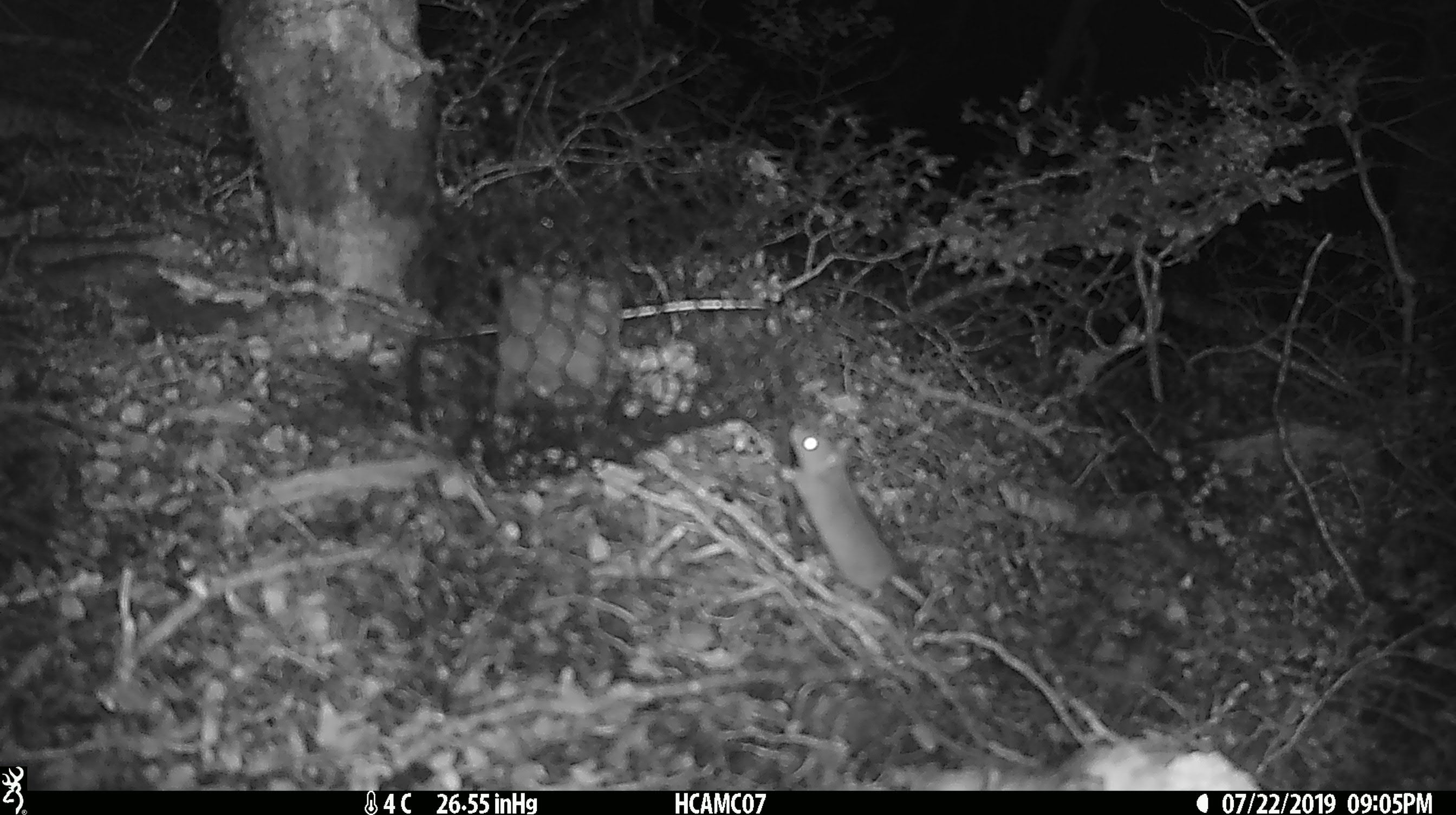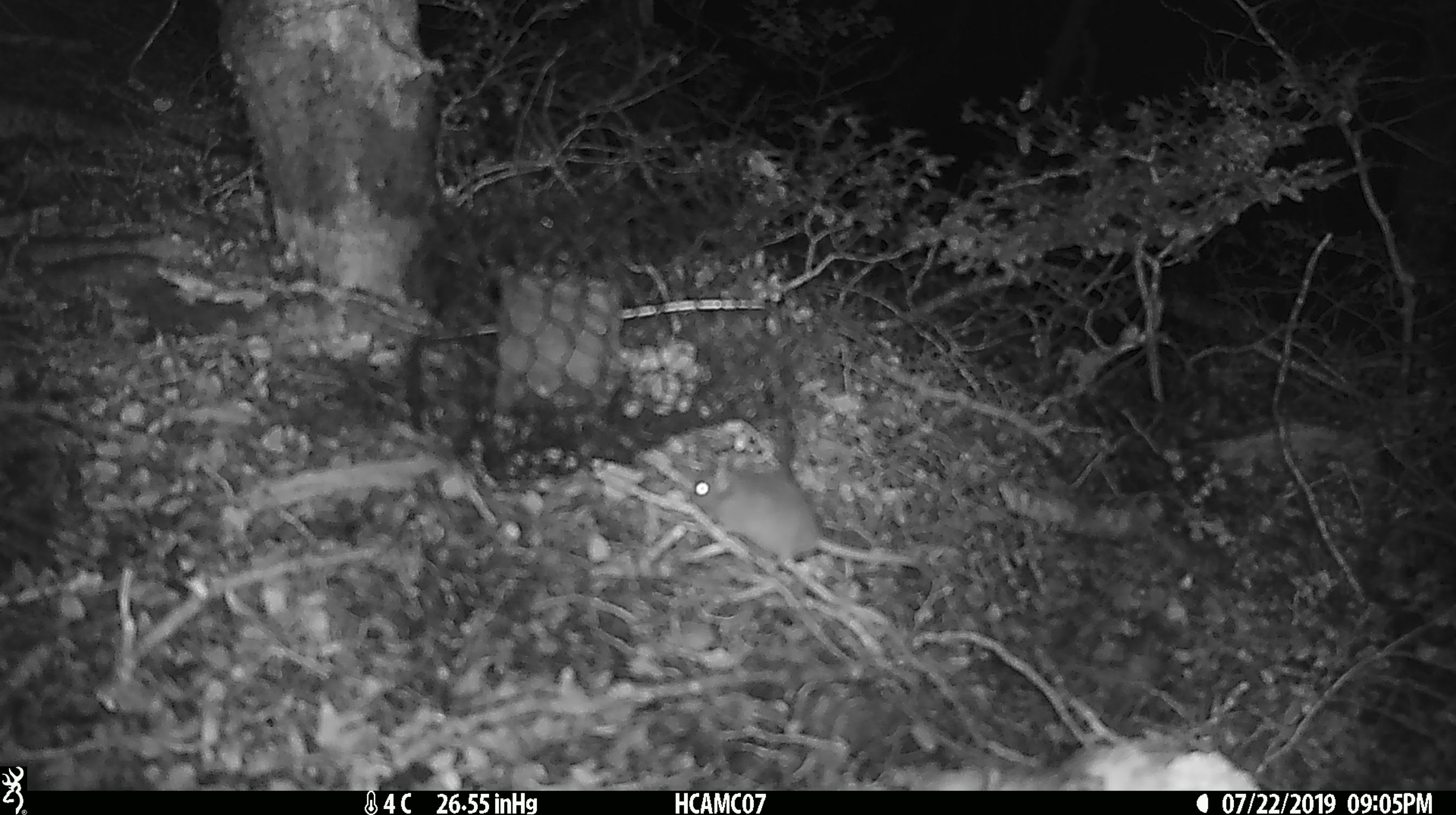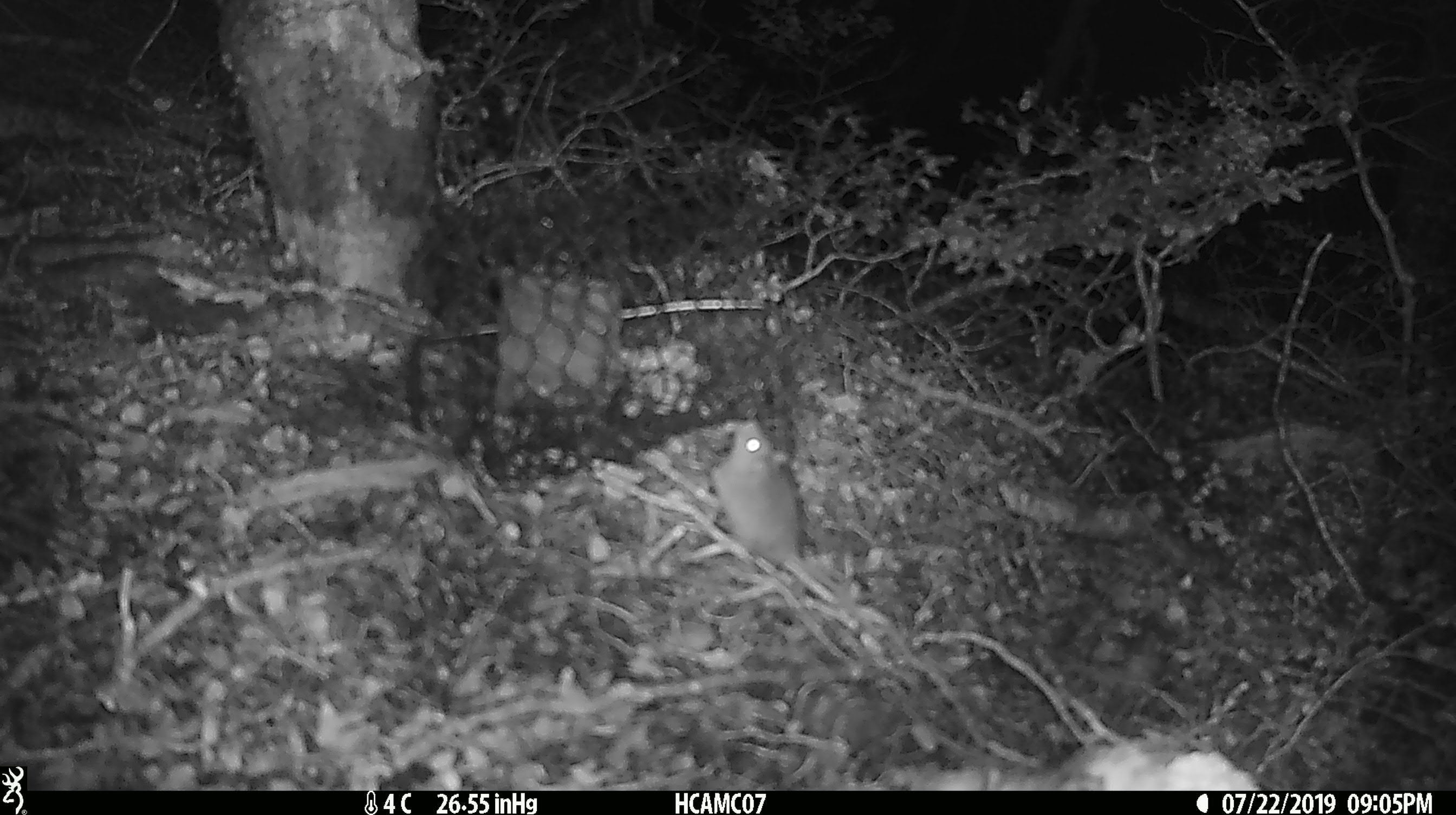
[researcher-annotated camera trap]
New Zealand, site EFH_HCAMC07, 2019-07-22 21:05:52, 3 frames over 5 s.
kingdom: Animalia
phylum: Chordata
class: Mammalia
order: Rodentia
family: Muridae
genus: Mus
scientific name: Mus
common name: mouse